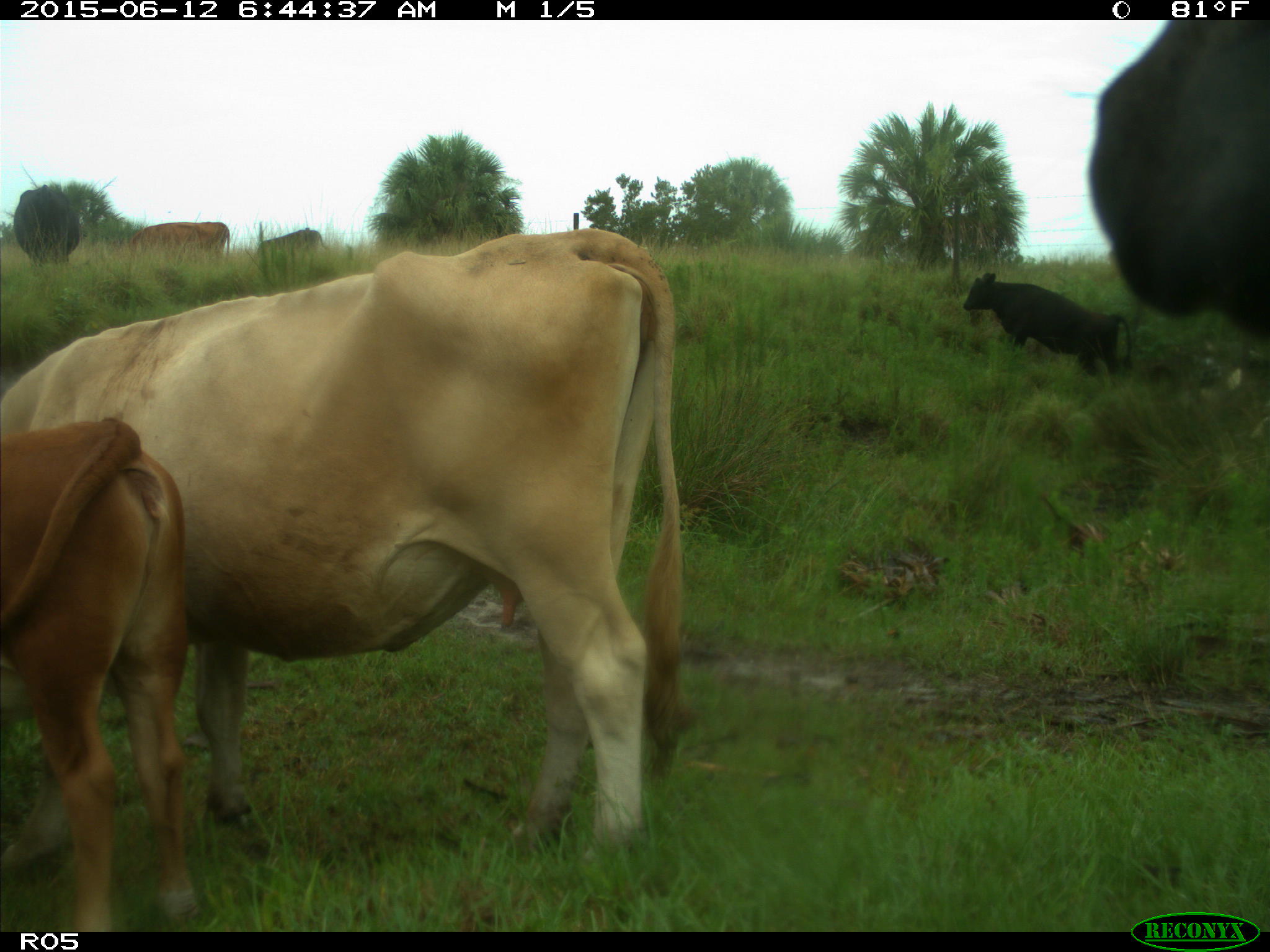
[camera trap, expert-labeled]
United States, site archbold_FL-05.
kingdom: Animalia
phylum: Chordata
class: Mammalia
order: Artiodactyla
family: Bovidae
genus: Bos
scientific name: Bos taurus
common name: domestic cow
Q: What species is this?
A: Bos taurus (domestic cow).